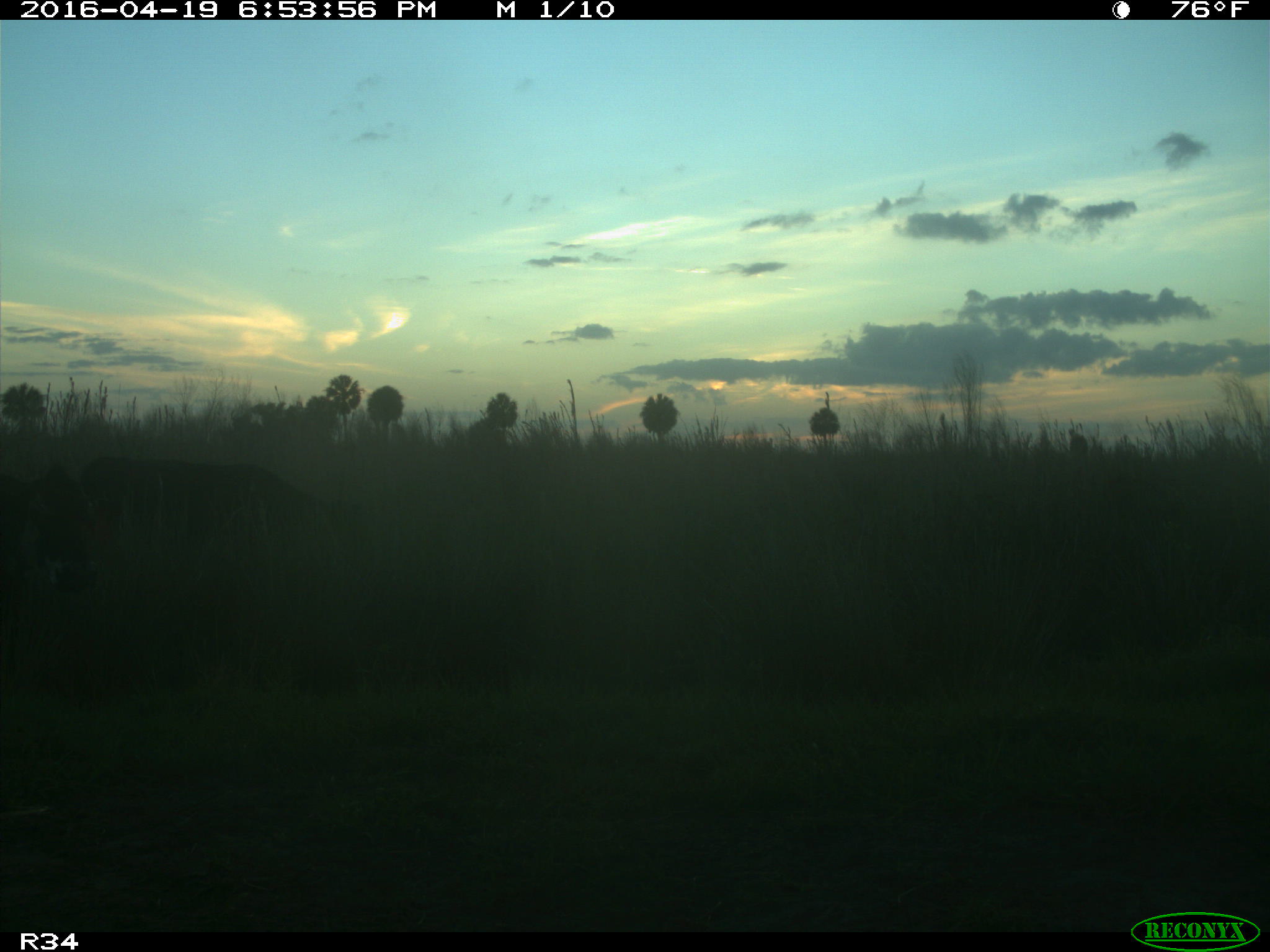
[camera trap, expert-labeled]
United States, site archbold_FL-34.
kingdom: Animalia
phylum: Chordata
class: Mammalia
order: Artiodactyla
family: Bovidae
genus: Bos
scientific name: Bos taurus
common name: domestic cow